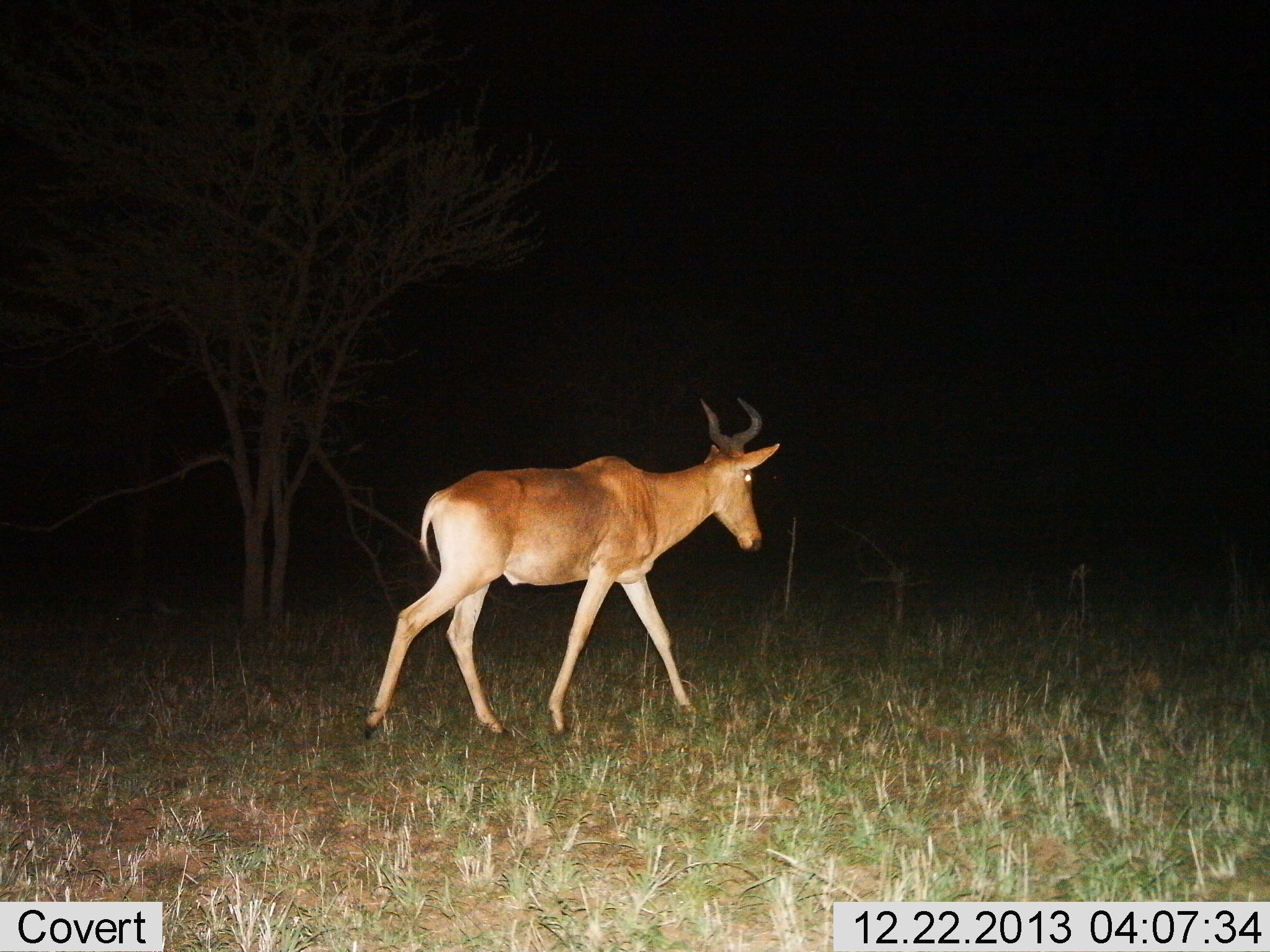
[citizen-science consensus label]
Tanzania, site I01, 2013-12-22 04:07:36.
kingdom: Animalia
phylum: Chordata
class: Mammalia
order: Artiodactyla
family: Bovidae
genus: Alcelaphus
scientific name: Alcelaphus buselaphus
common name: hartebeest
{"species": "hartebeest (Alcelaphus buselaphus)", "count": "1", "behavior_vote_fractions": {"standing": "0%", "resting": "0%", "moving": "100%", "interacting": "0%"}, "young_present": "0%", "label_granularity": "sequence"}